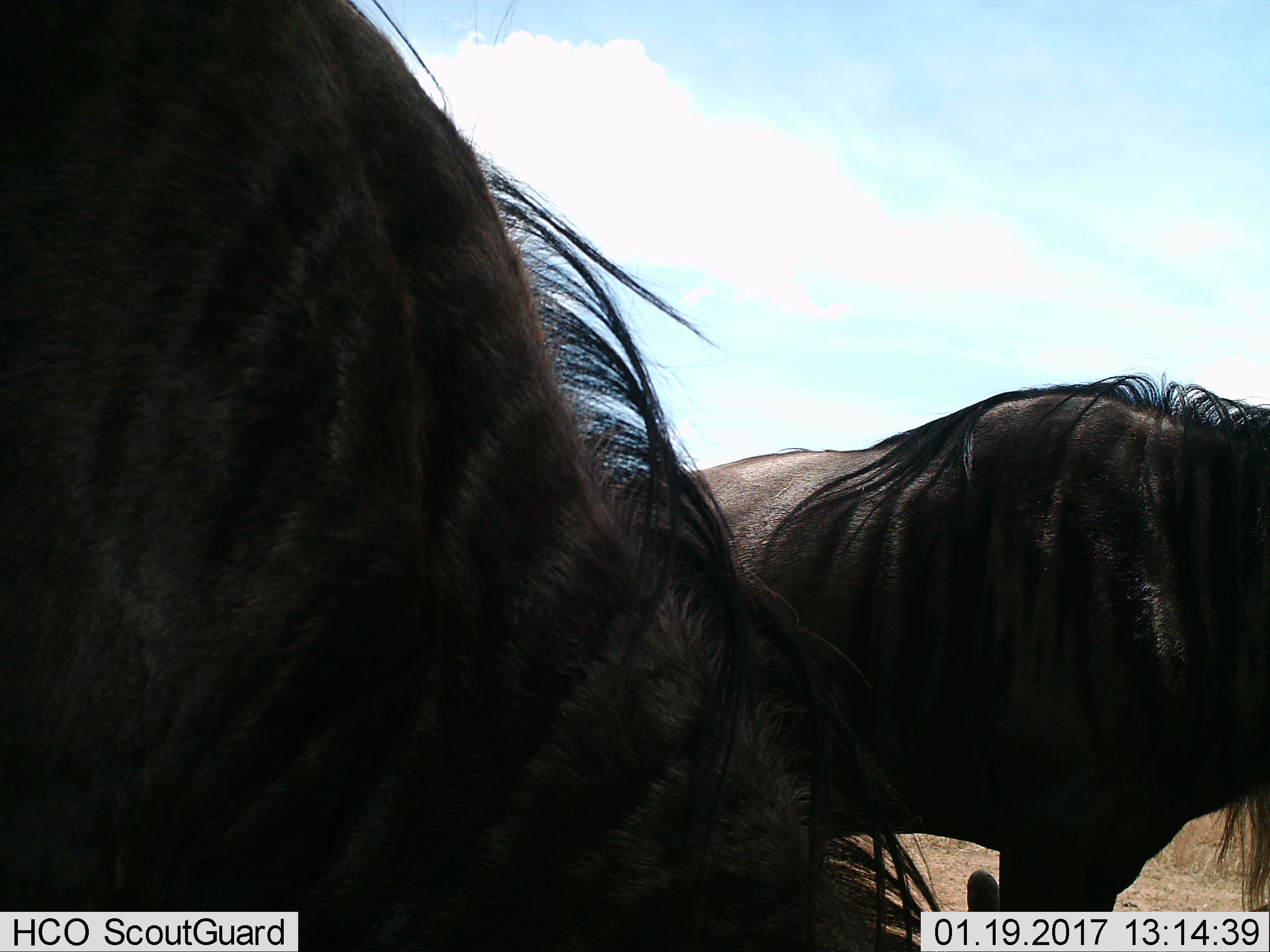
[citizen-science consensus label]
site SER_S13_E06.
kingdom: Animalia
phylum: Chordata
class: Mammalia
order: Artiodactyla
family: Bovidae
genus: Connochaetes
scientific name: Connochaetes taurinus taurinus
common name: blue wildebeest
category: wildebeestblue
Wildebeestblue (blue wildebeest) (Connochaetes taurinus taurinus), count 2. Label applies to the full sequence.